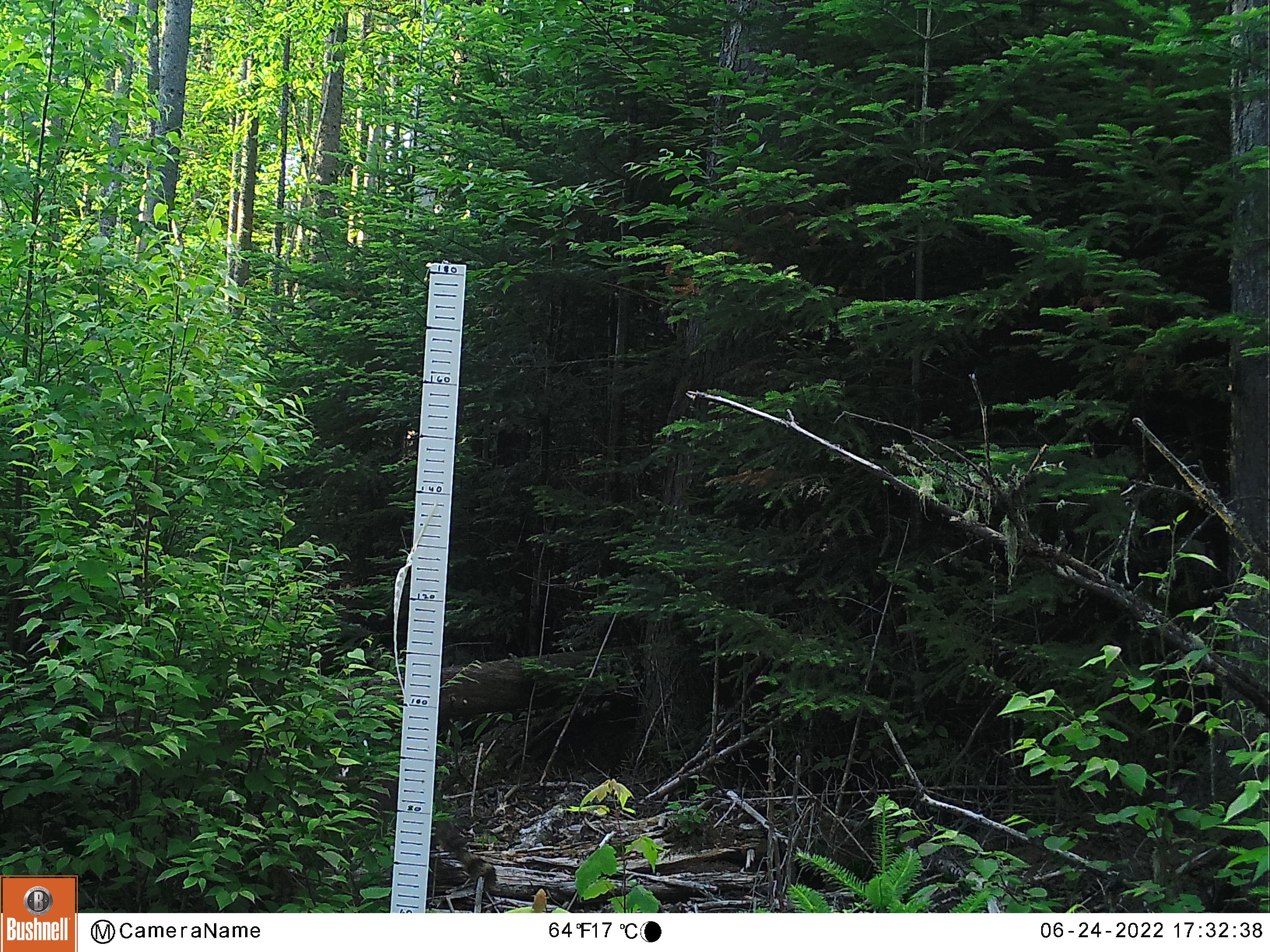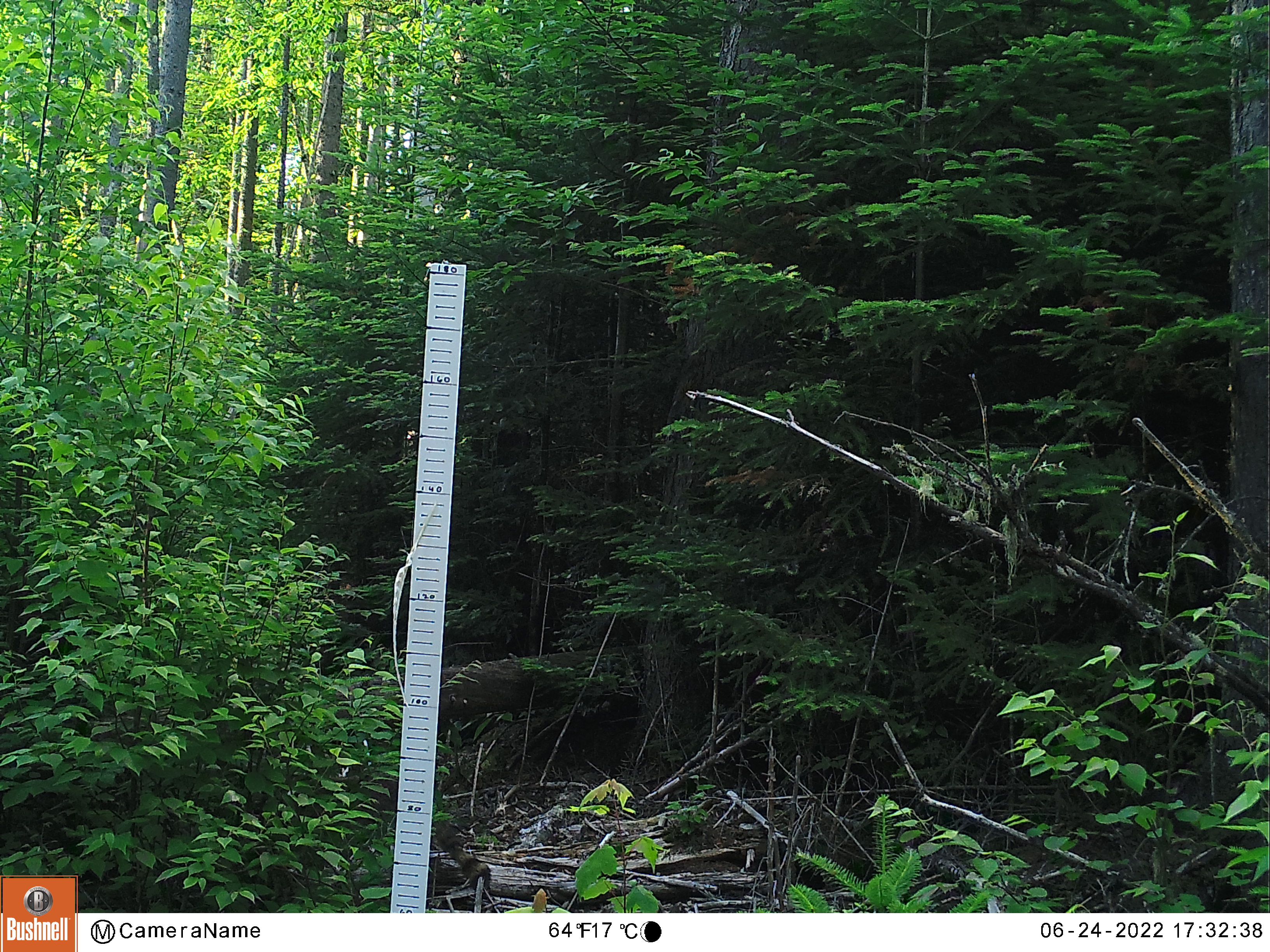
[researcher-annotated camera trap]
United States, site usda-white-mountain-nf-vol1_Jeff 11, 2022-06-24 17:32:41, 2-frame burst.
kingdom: Animalia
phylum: Chordata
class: Mammalia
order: Carnivora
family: Procyonidae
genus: Procyon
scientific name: Procyon lotor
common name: raccoon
Raccoon (Procyon lotor).